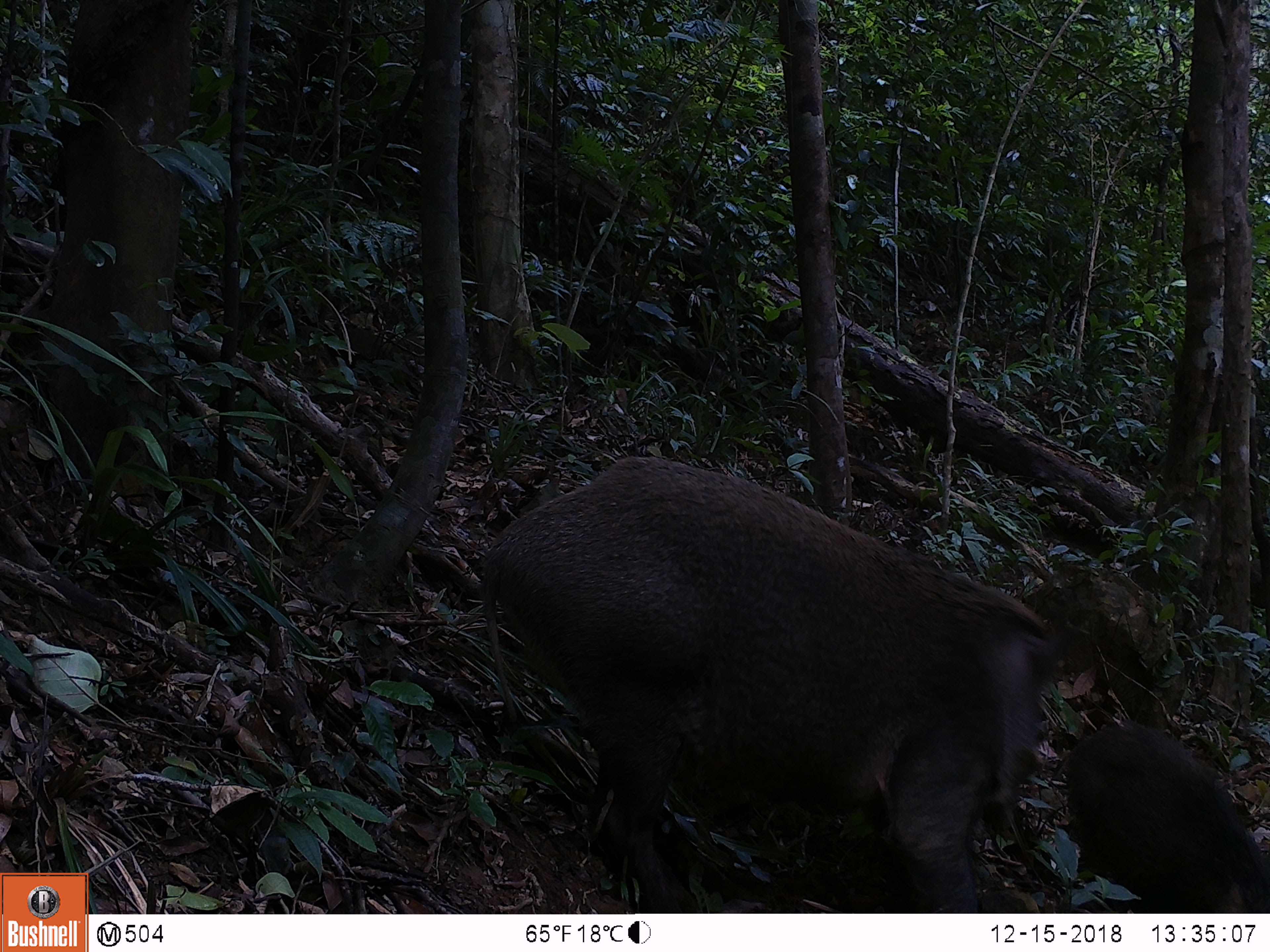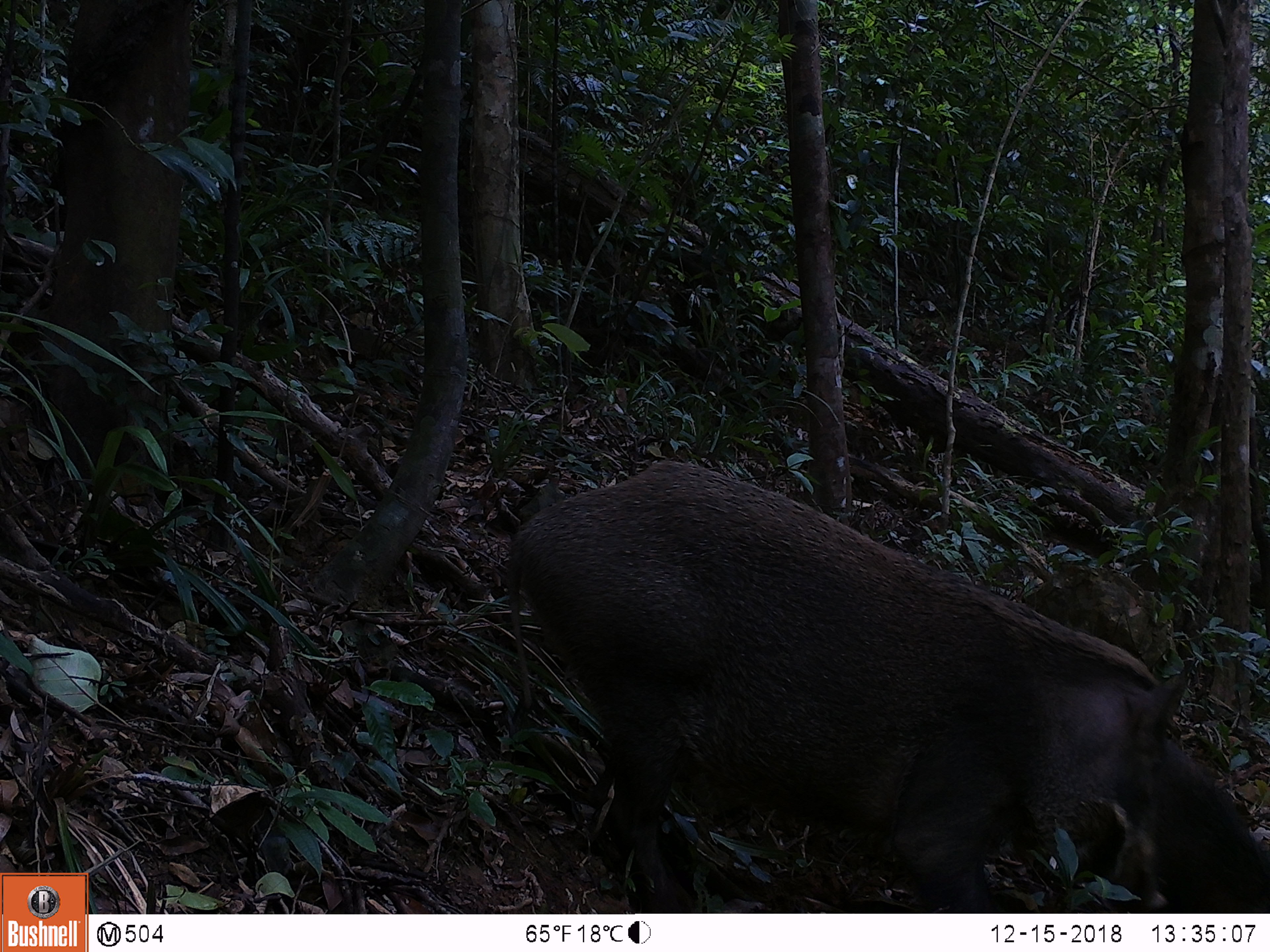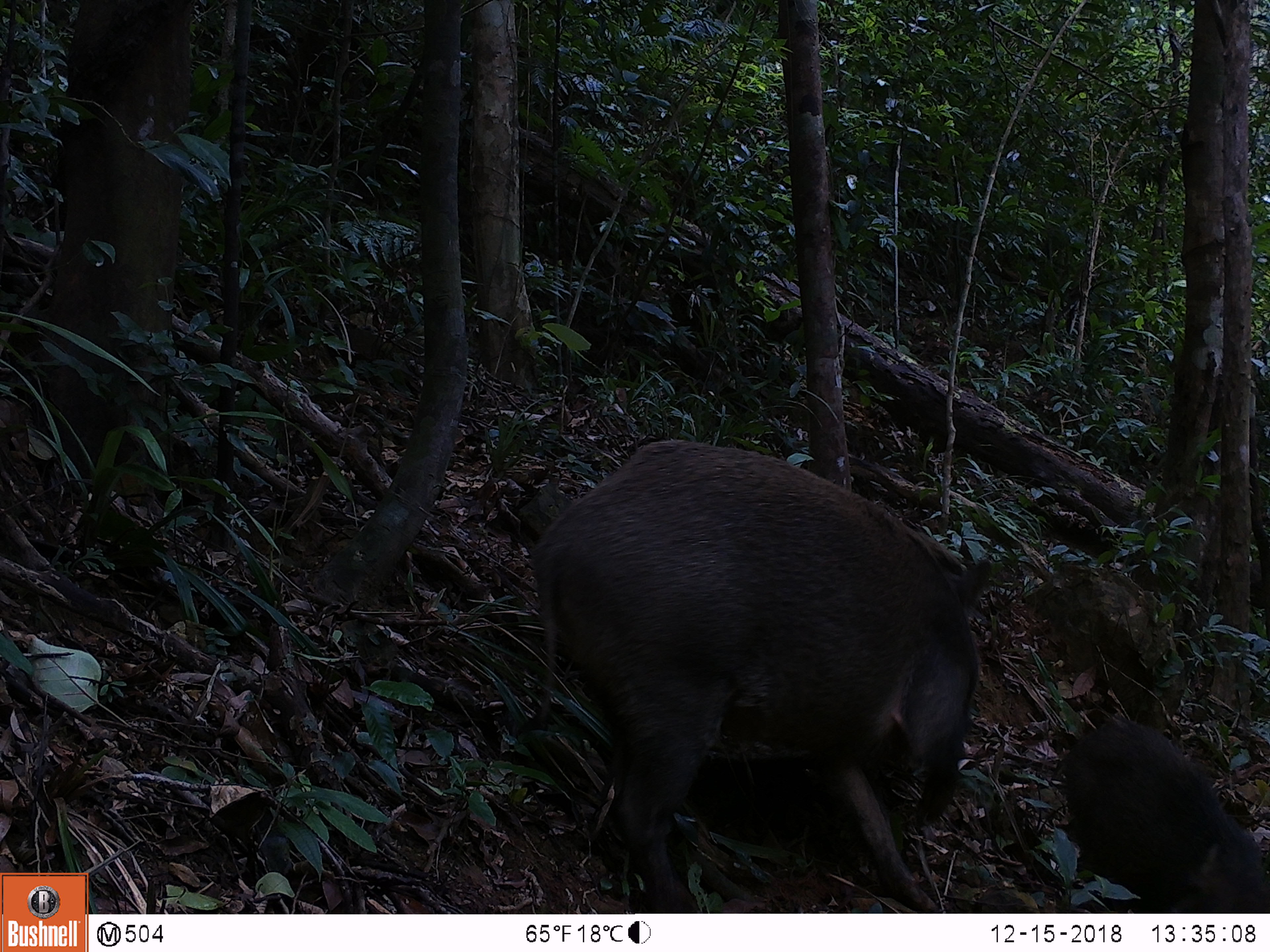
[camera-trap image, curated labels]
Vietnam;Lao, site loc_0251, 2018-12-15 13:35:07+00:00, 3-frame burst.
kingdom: Animalia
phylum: Chordata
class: Mammalia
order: Artiodactyla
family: Suidae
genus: Sus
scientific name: Sus scrofa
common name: eurasian wild pig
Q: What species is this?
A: Eurasian wild pig (Sus scrofa).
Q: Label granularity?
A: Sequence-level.